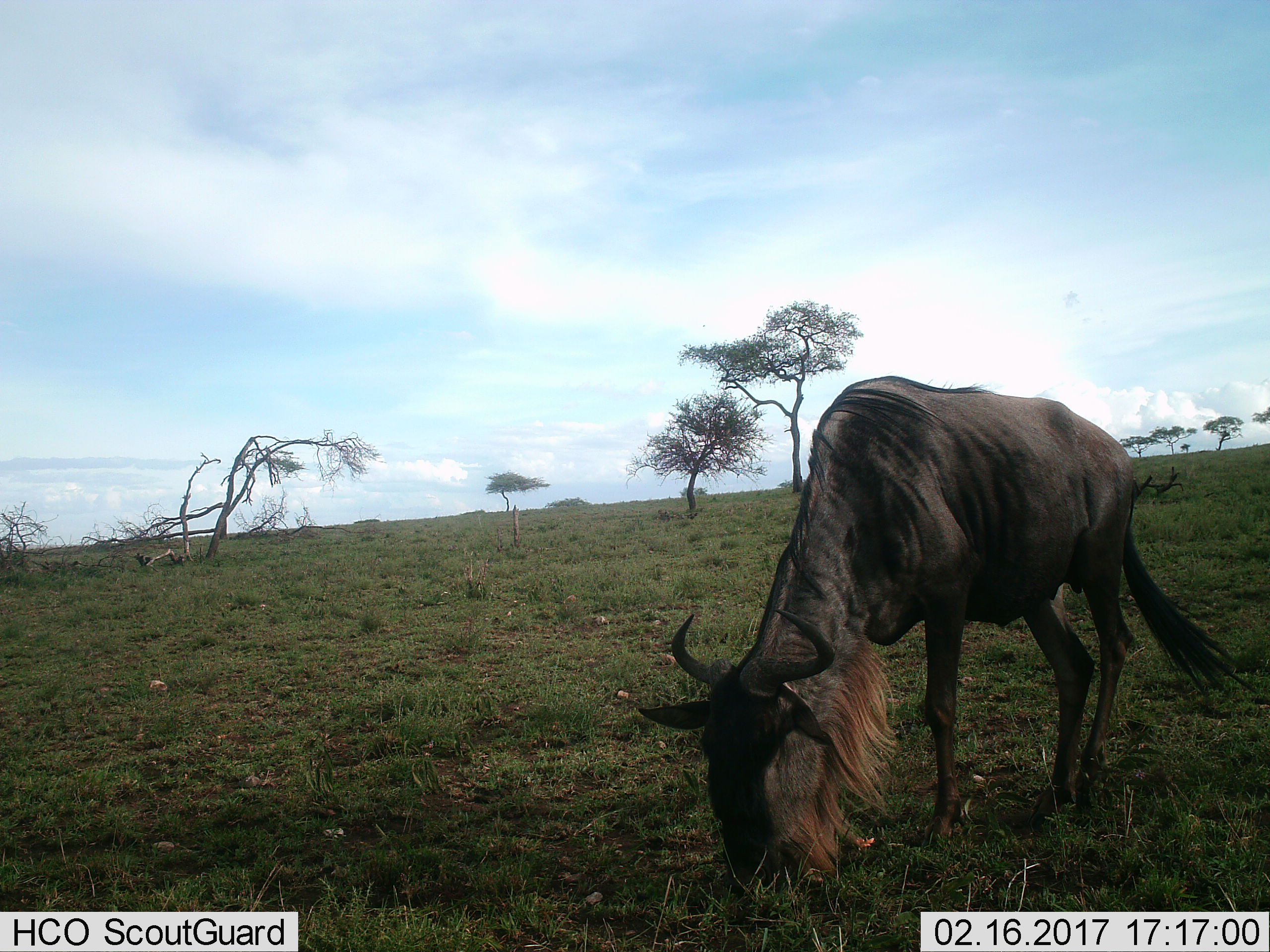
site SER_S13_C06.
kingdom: Animalia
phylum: Chordata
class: Mammalia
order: Artiodactyla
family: Bovidae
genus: Connochaetes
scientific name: Connochaetes taurinus taurinus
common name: blue wildebeest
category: wildebeestblue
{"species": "wildebeestblue (blue wildebeest) (Connochaetes taurinus taurinus)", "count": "1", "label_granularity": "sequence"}